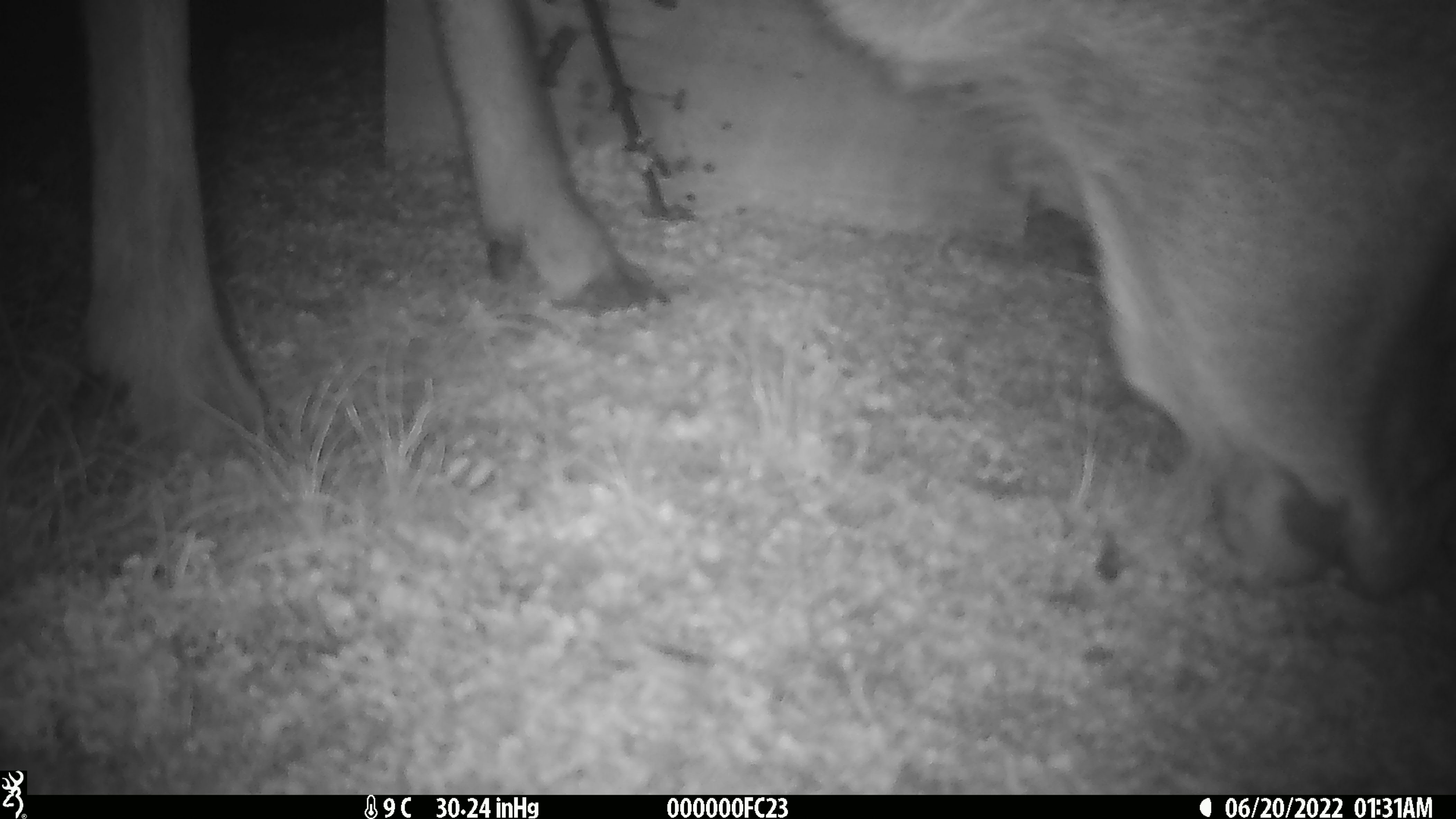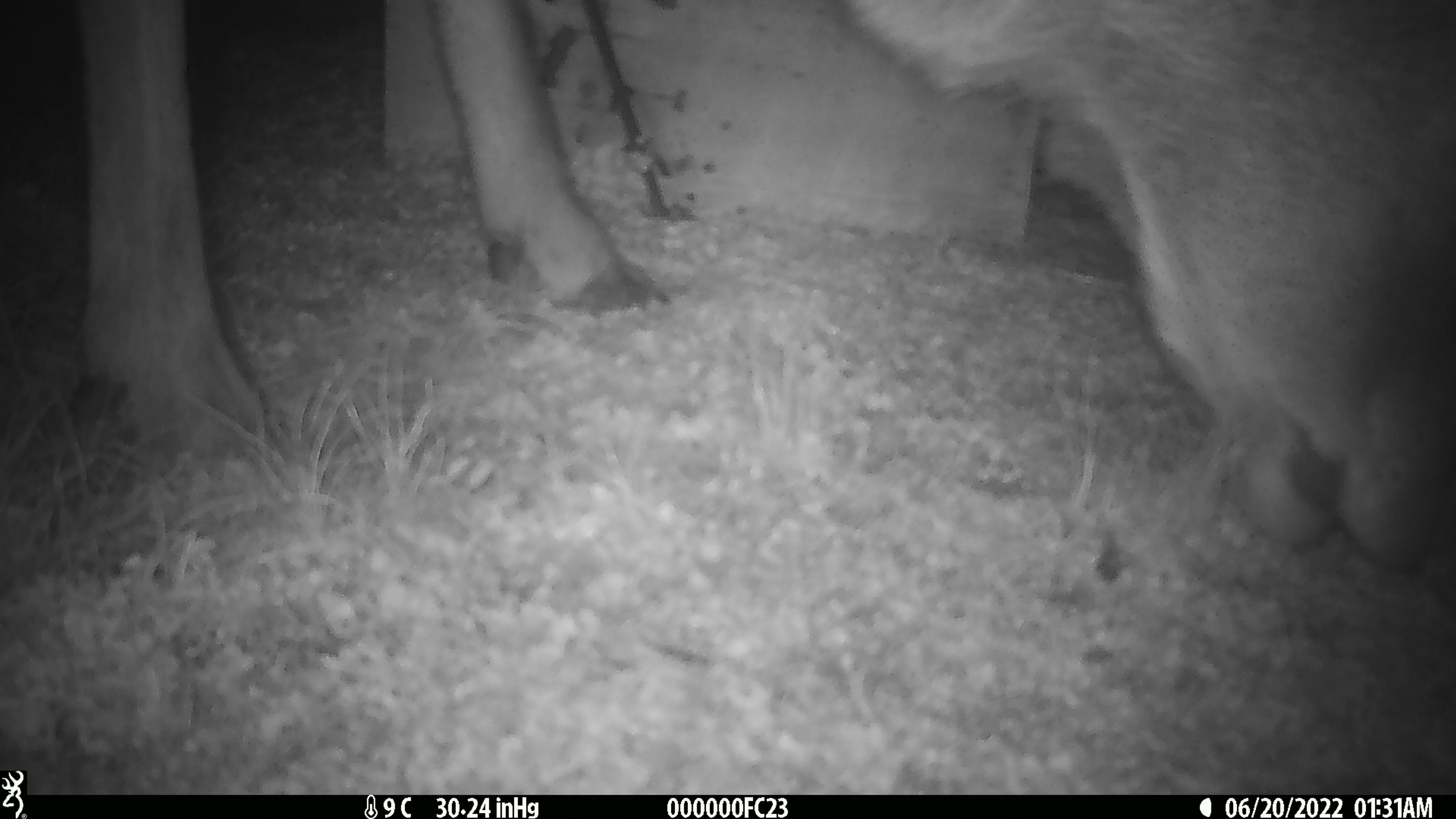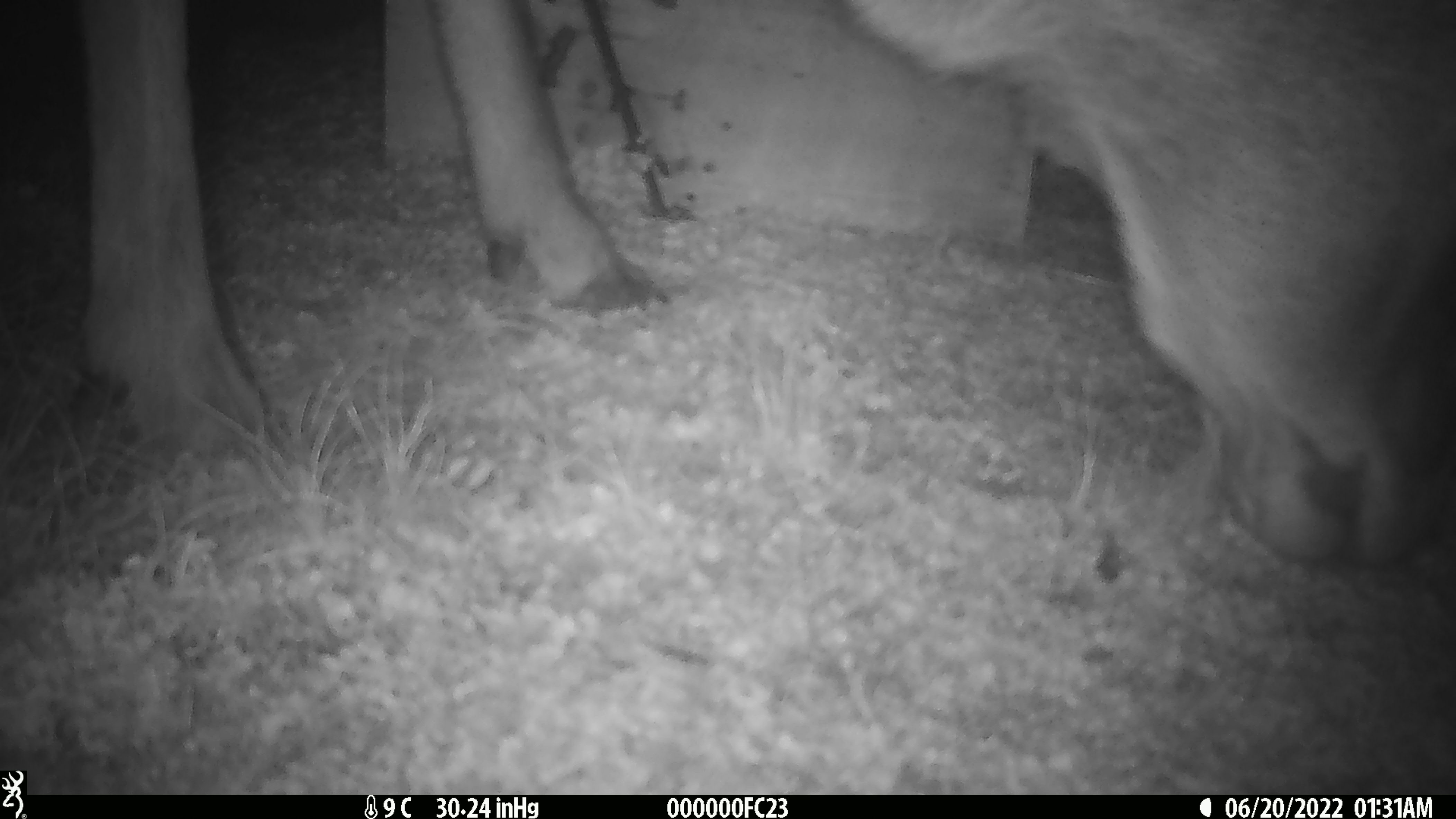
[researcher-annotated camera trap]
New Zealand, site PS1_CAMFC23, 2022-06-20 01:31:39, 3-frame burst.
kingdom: Animalia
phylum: Chordata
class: Mammalia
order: Artiodactyla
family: Cervidae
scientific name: Cervidae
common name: deer